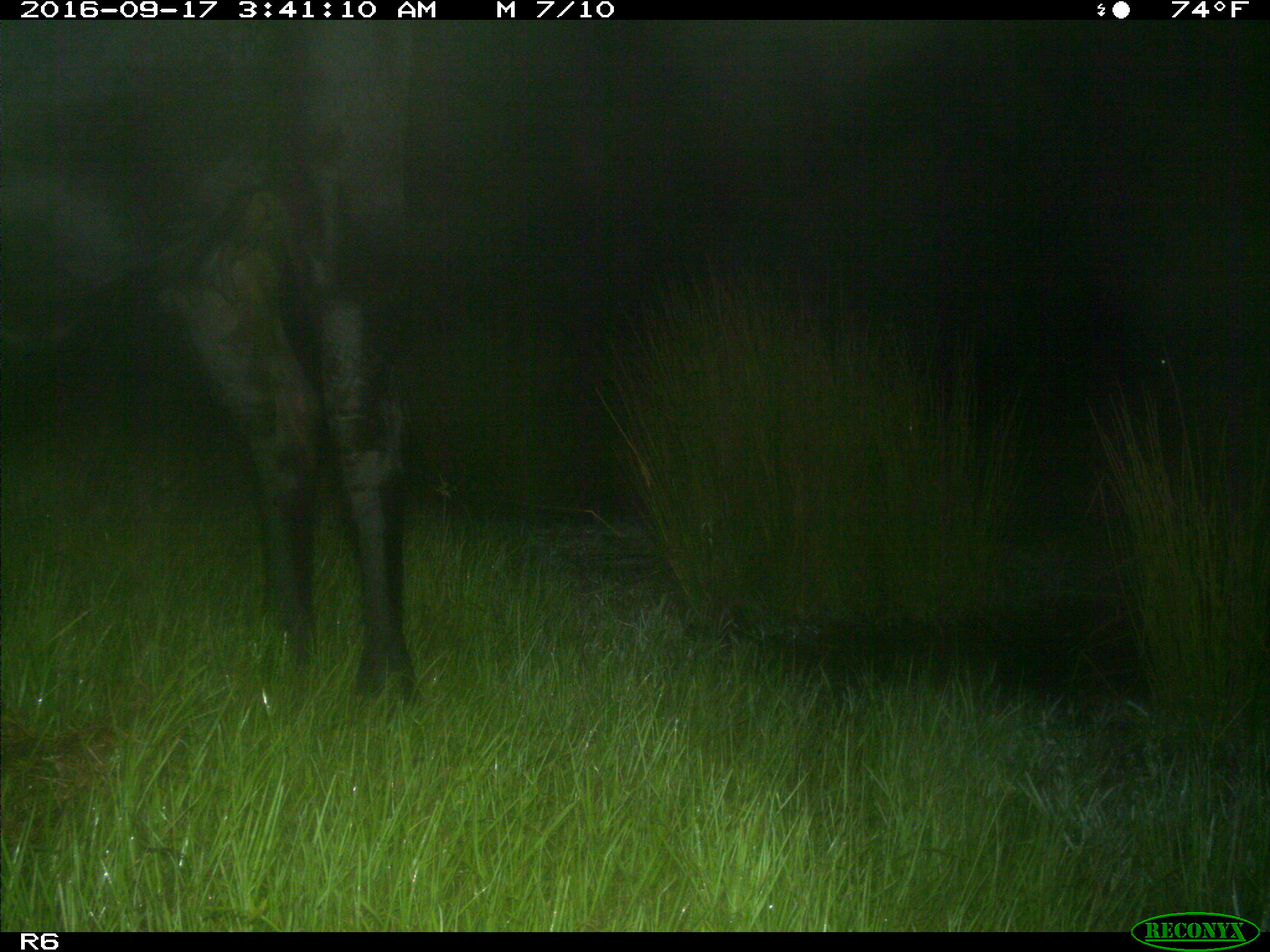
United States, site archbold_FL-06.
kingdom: Animalia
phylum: Chordata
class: Mammalia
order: Artiodactyla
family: Bovidae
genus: Bos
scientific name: Bos taurus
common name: domestic cow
Bos taurus (domestic cow).